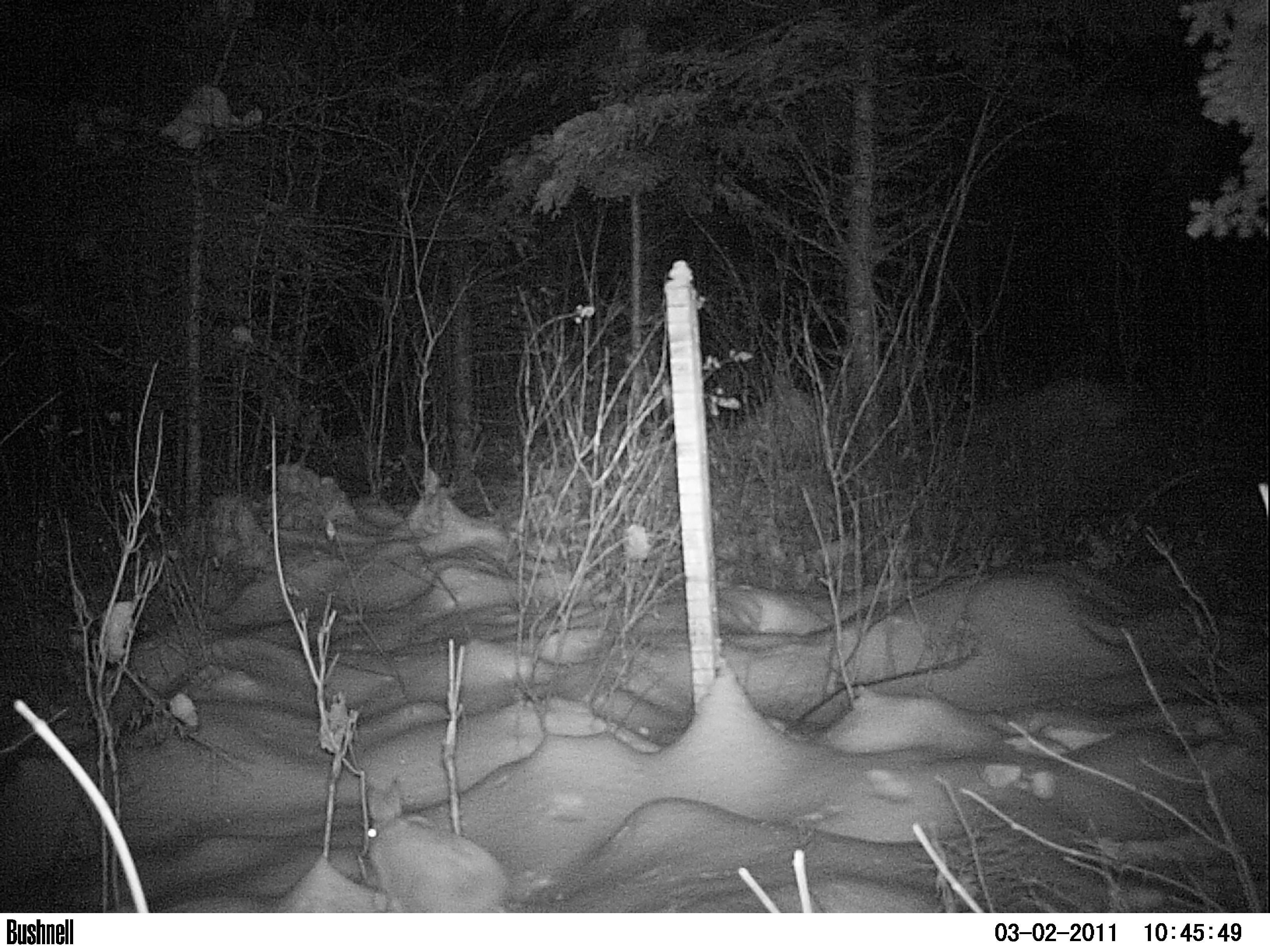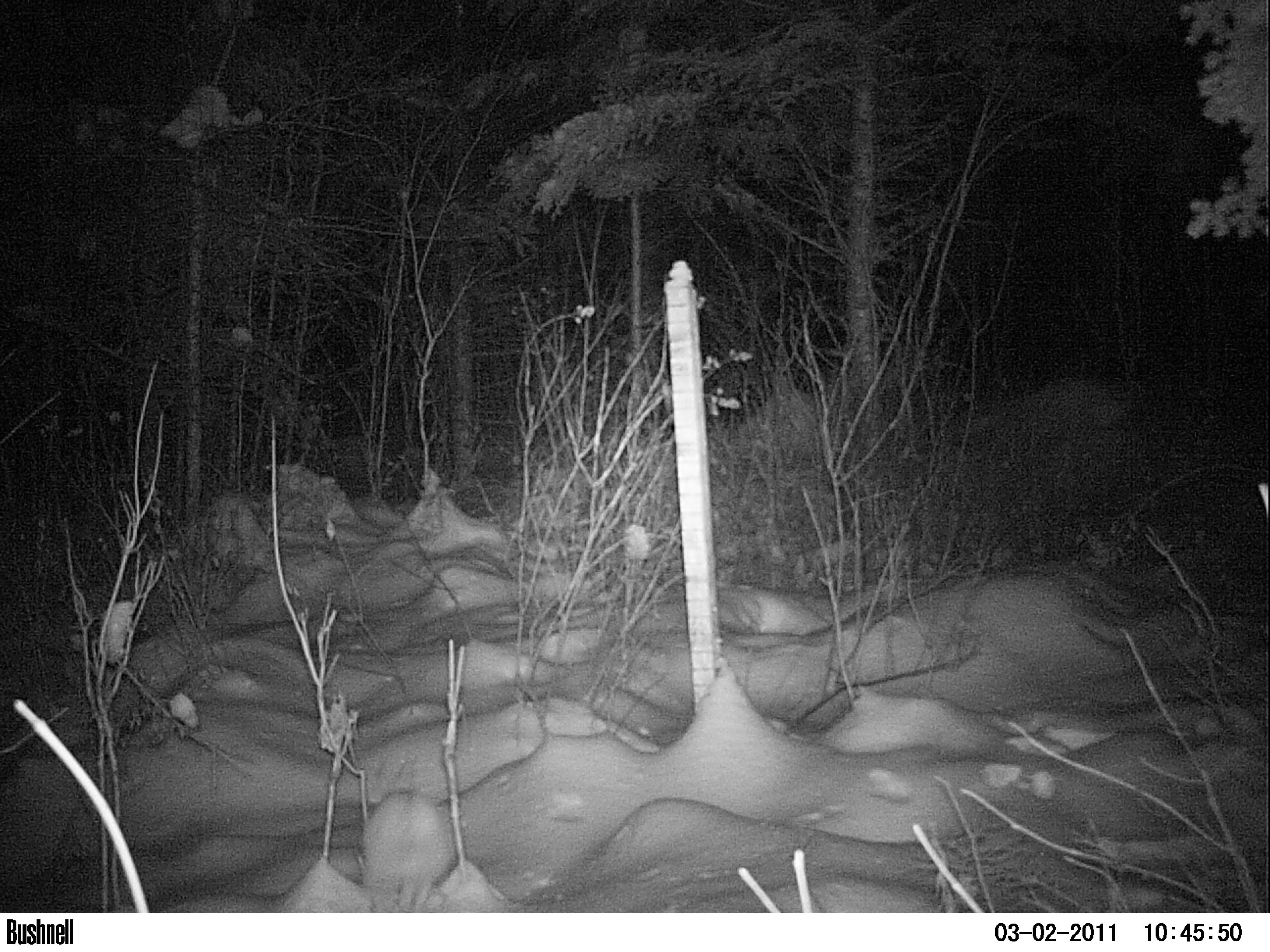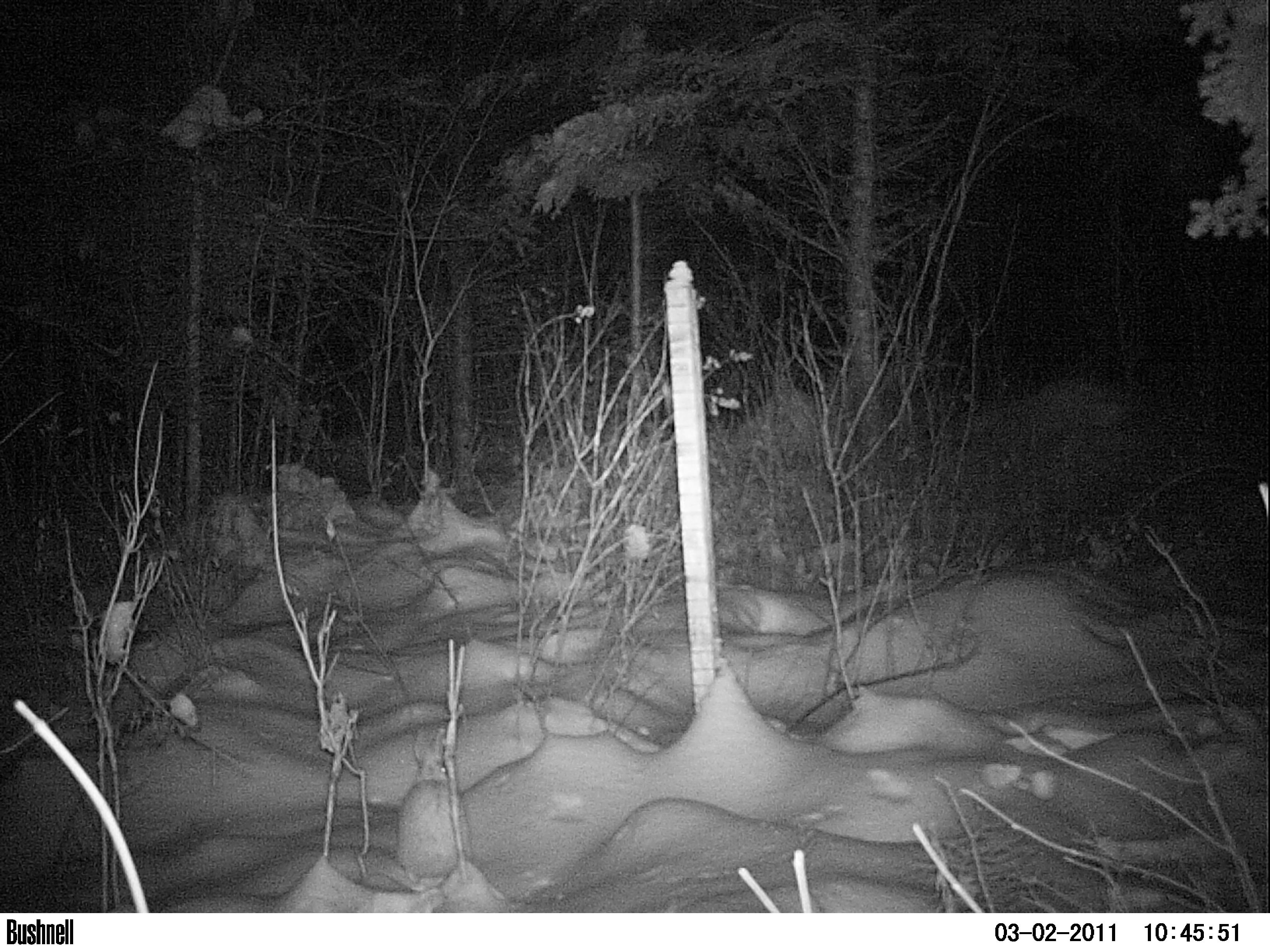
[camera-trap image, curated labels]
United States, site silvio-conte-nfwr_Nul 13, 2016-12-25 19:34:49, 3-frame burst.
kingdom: Animalia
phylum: Chordata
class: Mammalia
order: Lagomorpha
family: Leporidae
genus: Lepus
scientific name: Lepus americanus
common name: snowshoe hare